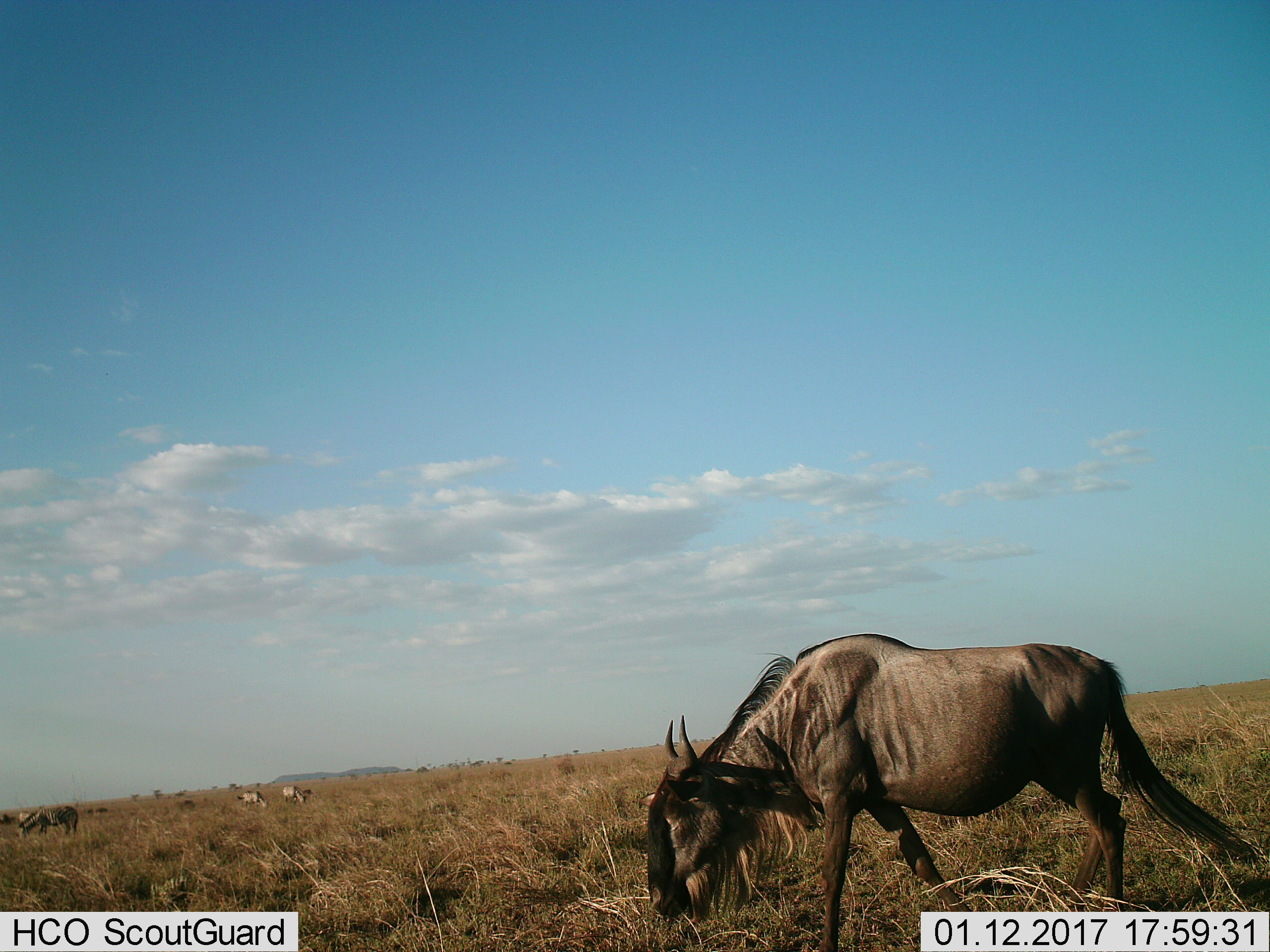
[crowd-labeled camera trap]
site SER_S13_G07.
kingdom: Animalia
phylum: Chordata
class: Mammalia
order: Artiodactyla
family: Bovidae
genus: Connochaetes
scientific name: Connochaetes taurinus taurinus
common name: blue wildebeest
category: wildebeestblue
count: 1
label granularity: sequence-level